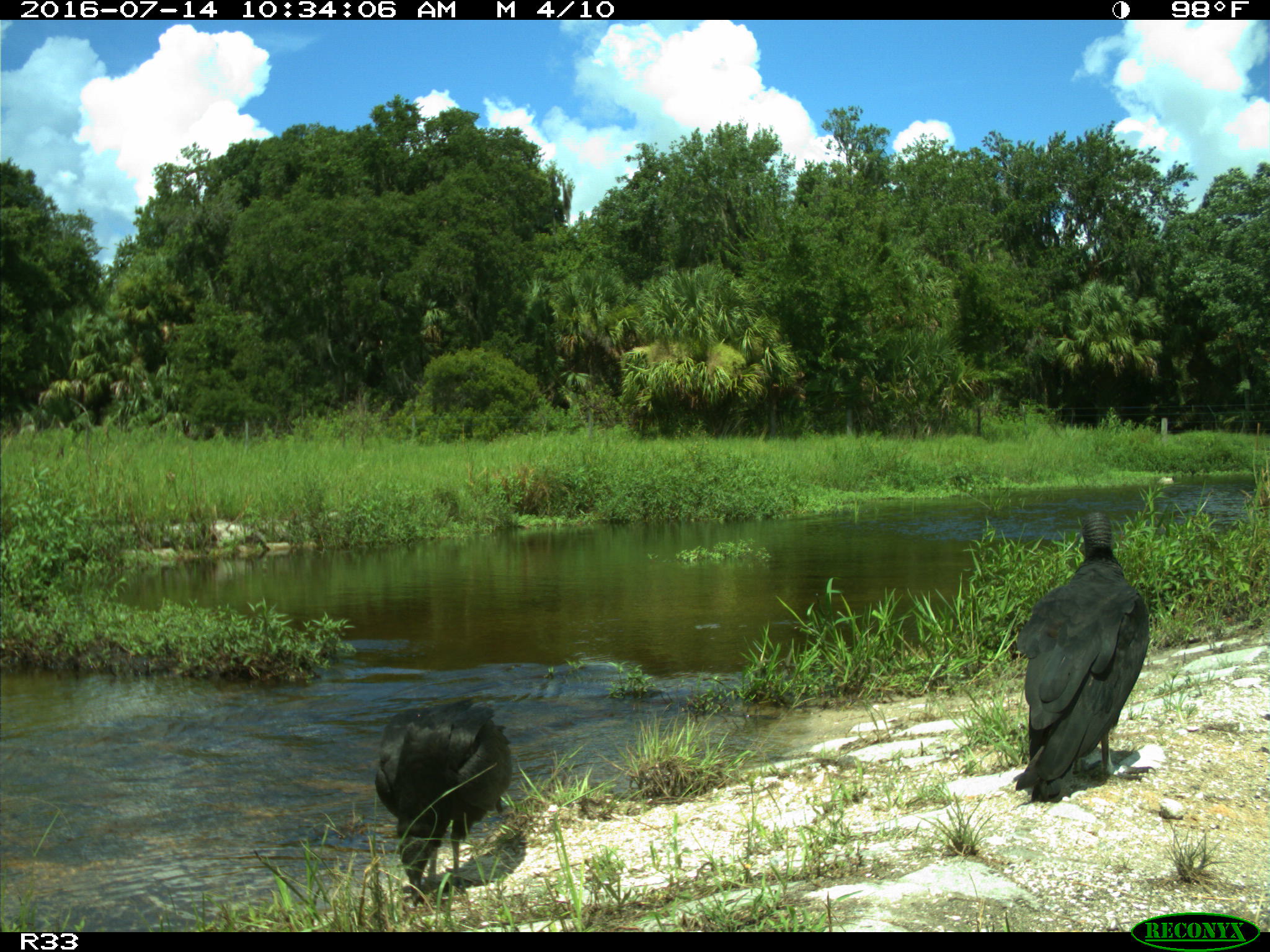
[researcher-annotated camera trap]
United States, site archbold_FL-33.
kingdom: Animalia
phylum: Chordata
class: Aves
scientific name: Aves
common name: birds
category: unidentified bird